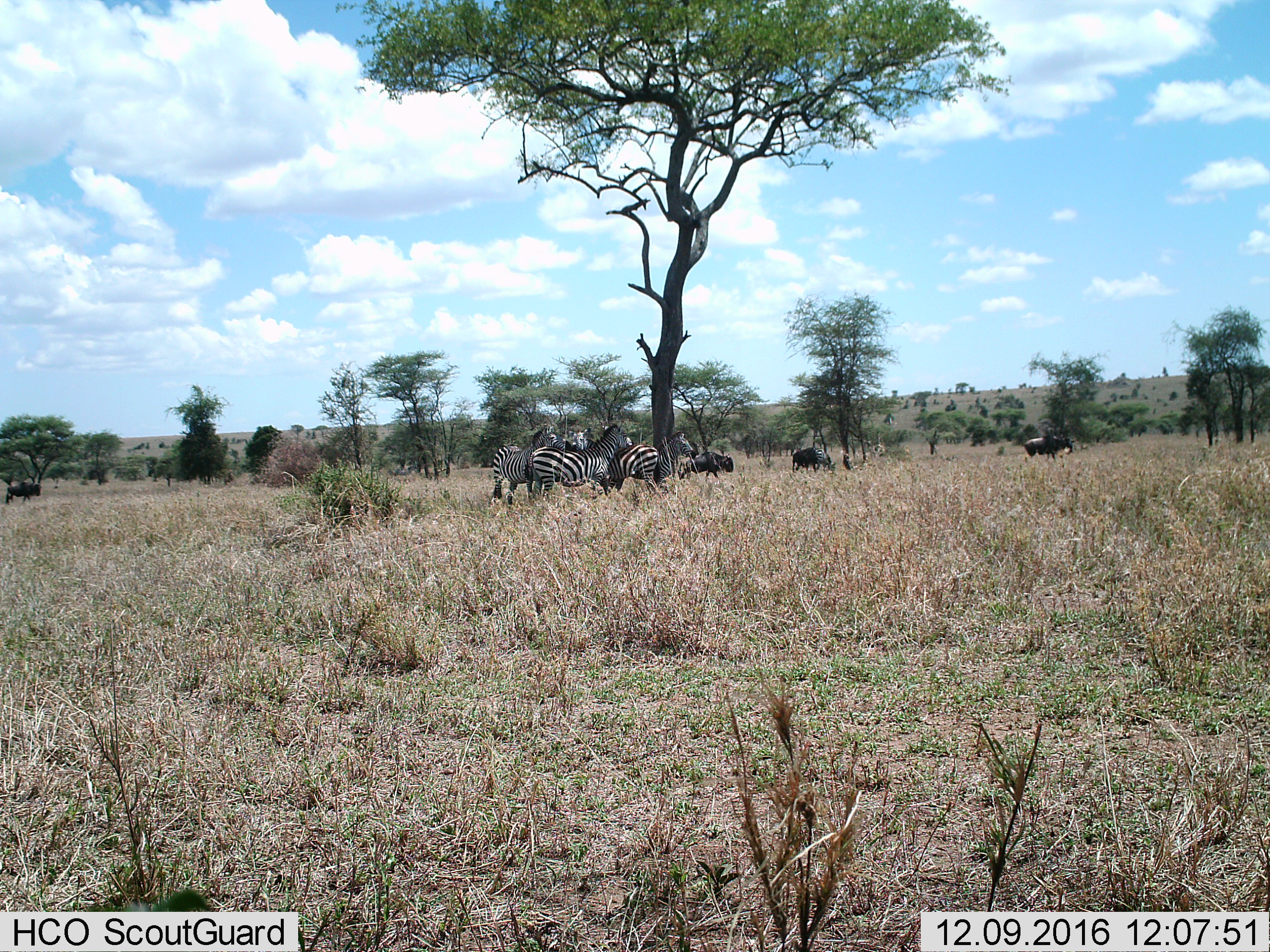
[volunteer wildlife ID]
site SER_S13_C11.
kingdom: Animalia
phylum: Chordata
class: Mammalia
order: Perissodactyla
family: Equidae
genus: Equus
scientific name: Equus quagga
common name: plains zebra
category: zebraplains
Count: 6.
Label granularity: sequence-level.